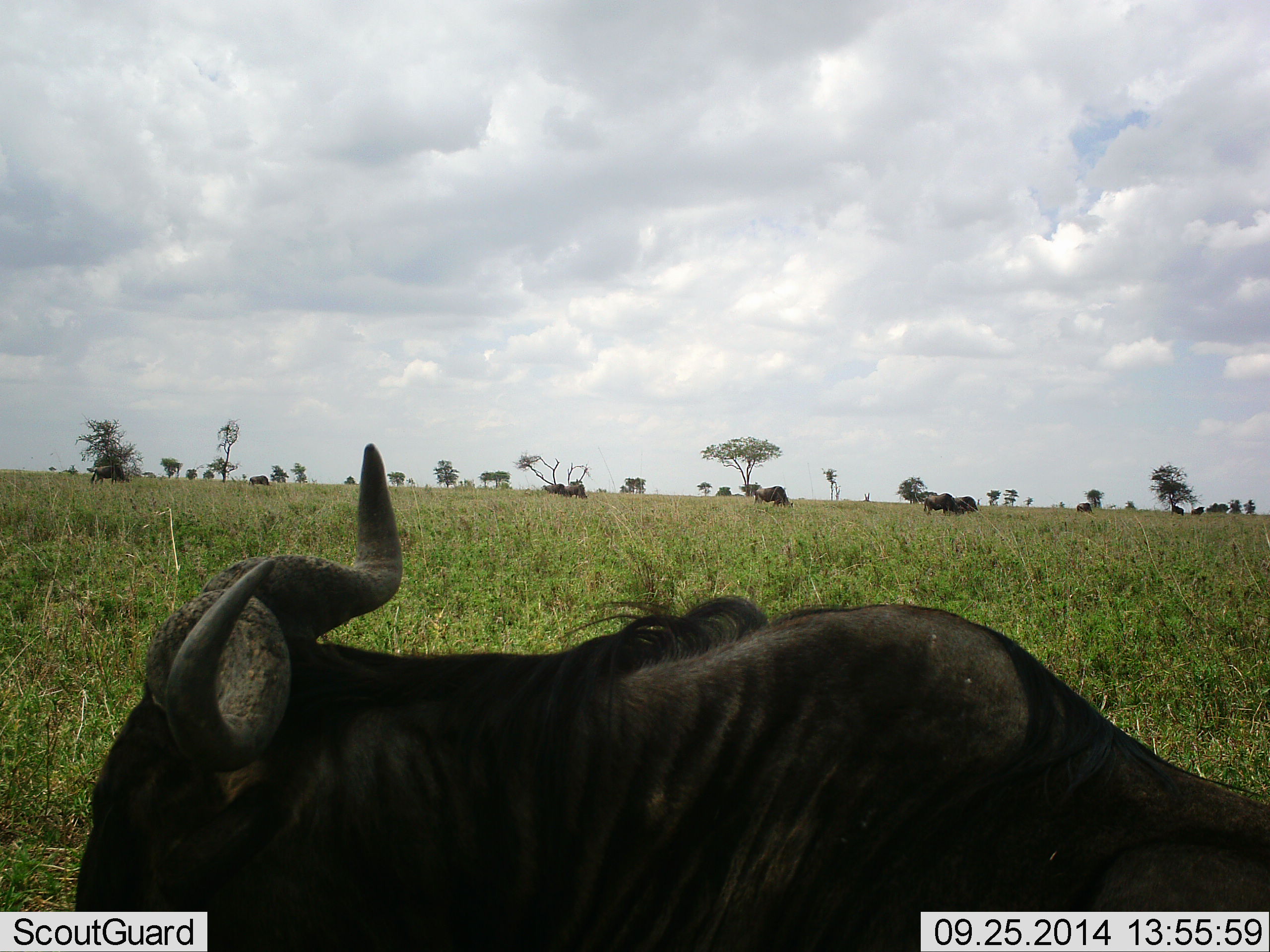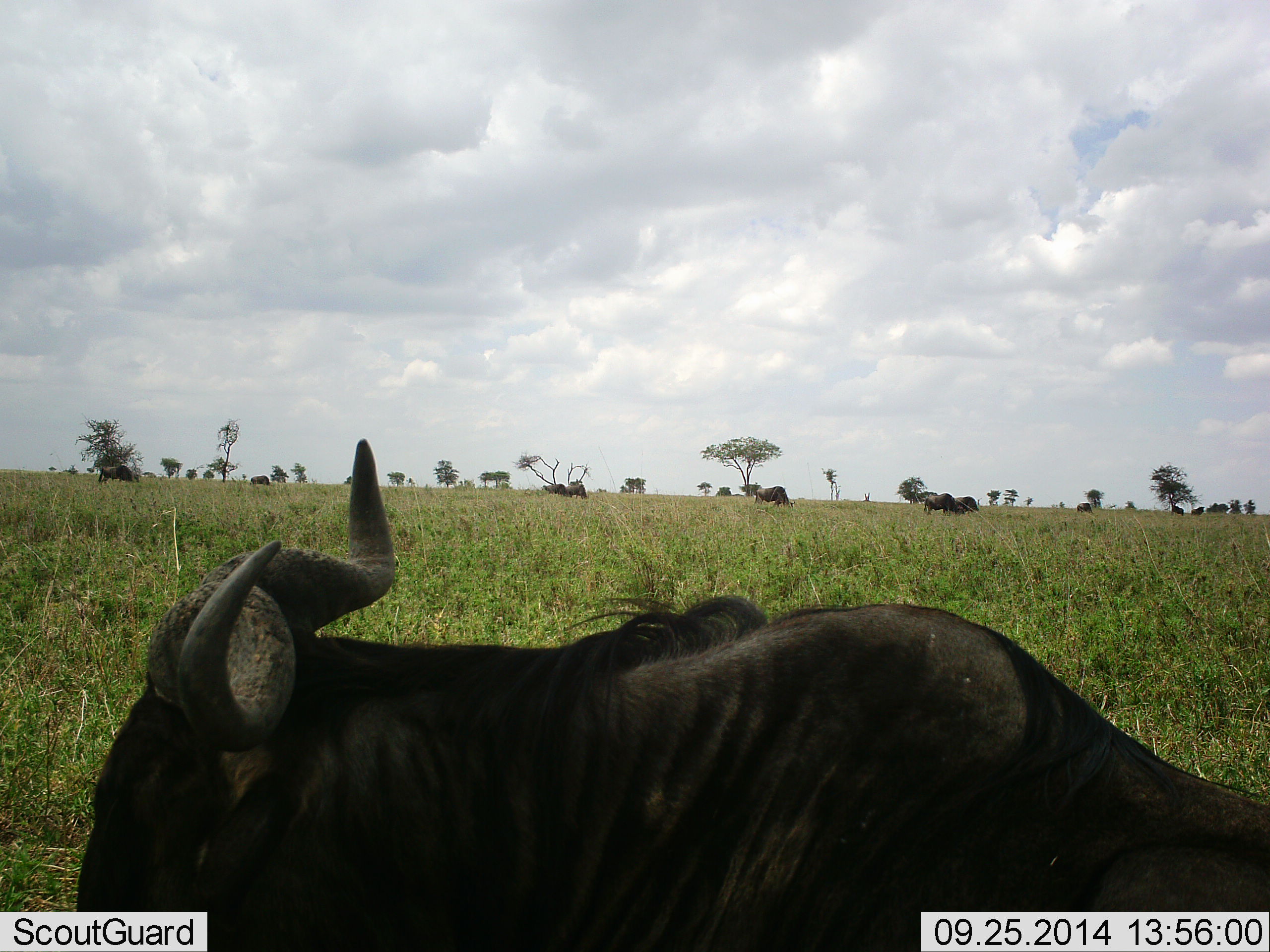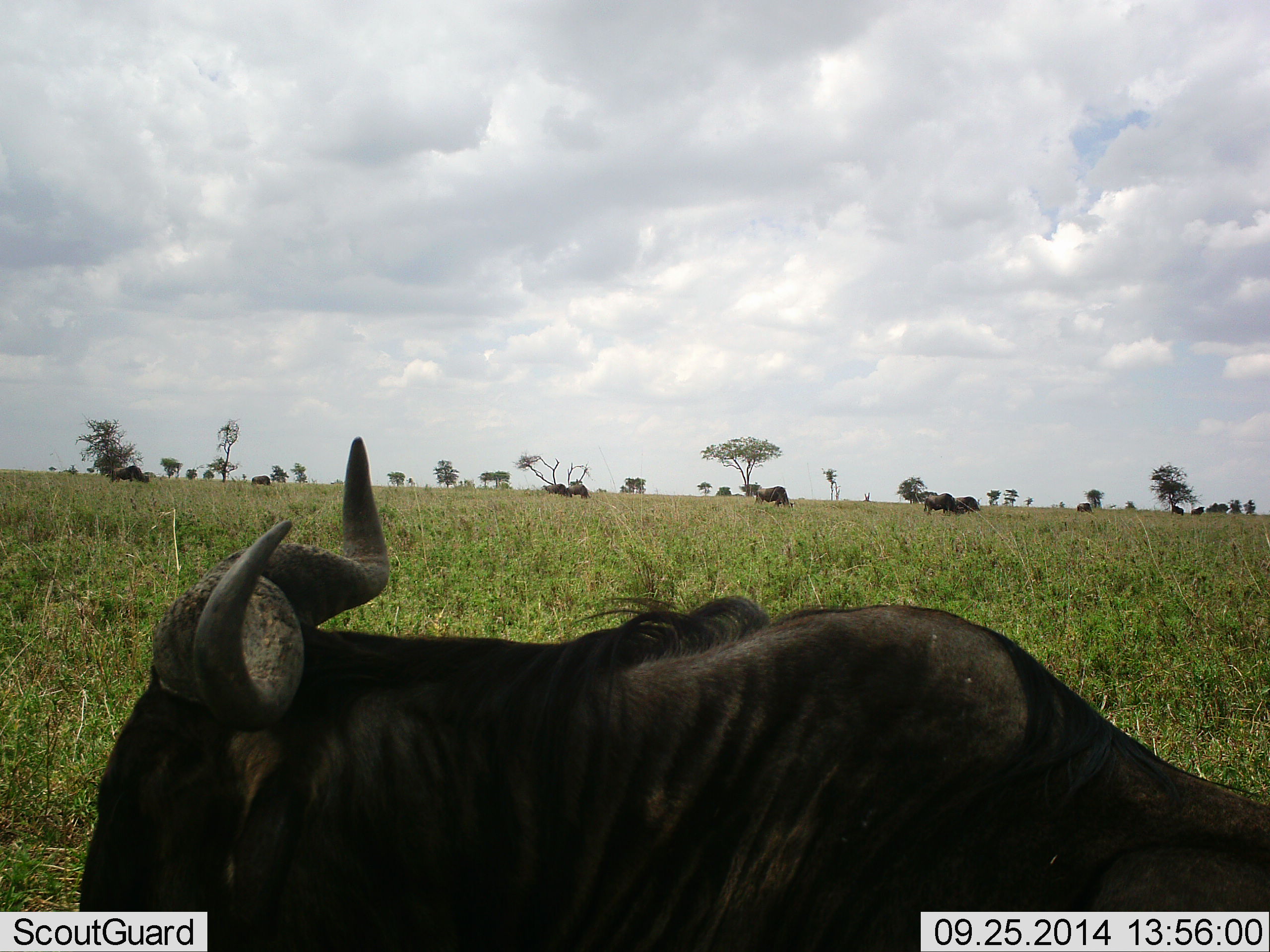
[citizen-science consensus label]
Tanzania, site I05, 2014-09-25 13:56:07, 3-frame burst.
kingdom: Animalia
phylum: Chordata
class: Mammalia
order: Artiodactyla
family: Bovidae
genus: Connochaetes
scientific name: Connochaetes taurinus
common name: blue wildebeest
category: wildebeest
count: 8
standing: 60%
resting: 60%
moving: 10%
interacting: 0%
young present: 0%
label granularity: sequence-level